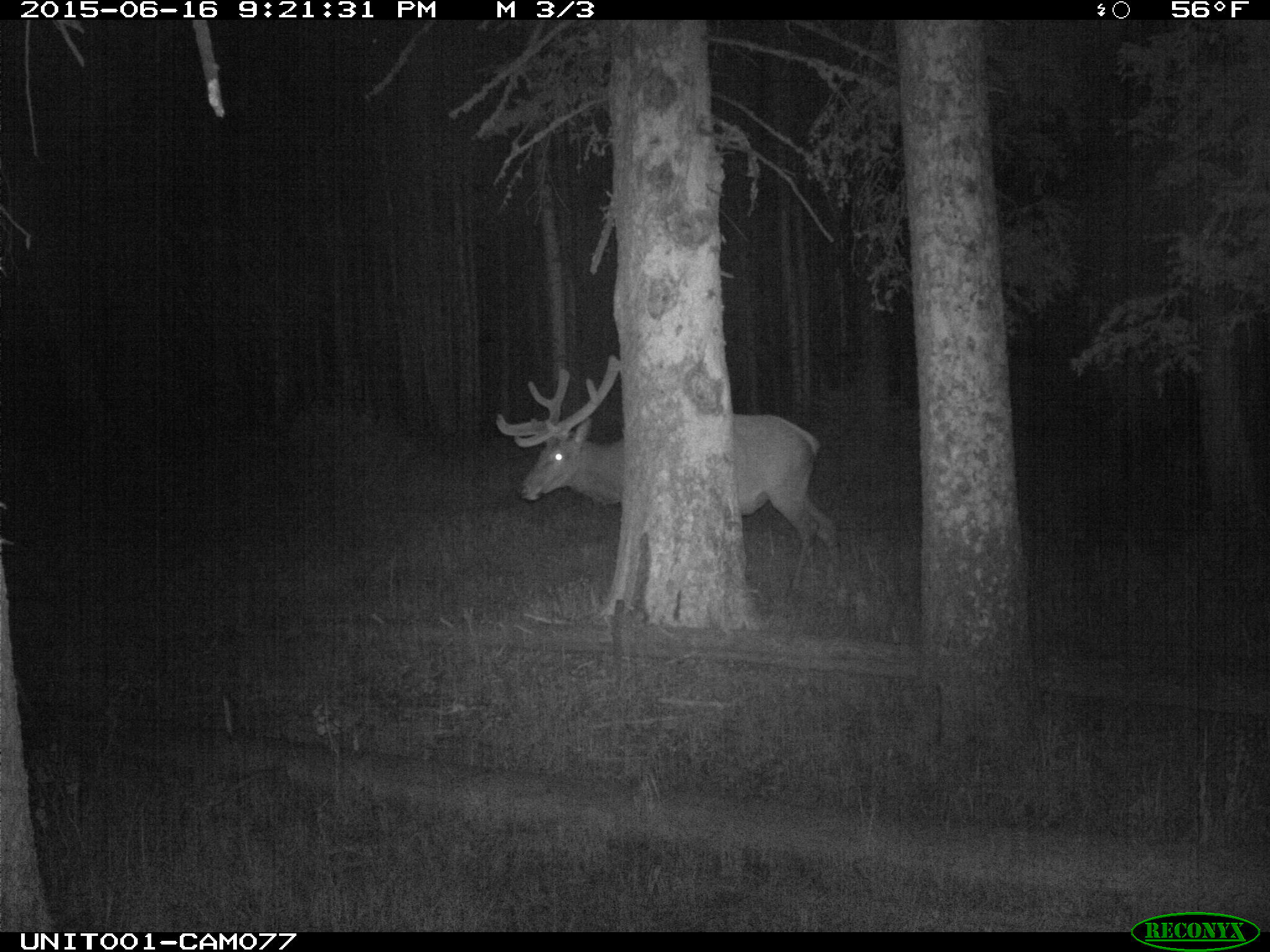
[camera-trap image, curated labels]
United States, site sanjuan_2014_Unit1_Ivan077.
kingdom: Animalia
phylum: Chordata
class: Mammalia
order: Artiodactyla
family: Cervidae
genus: Cervus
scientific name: Cervus elaphus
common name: red deer